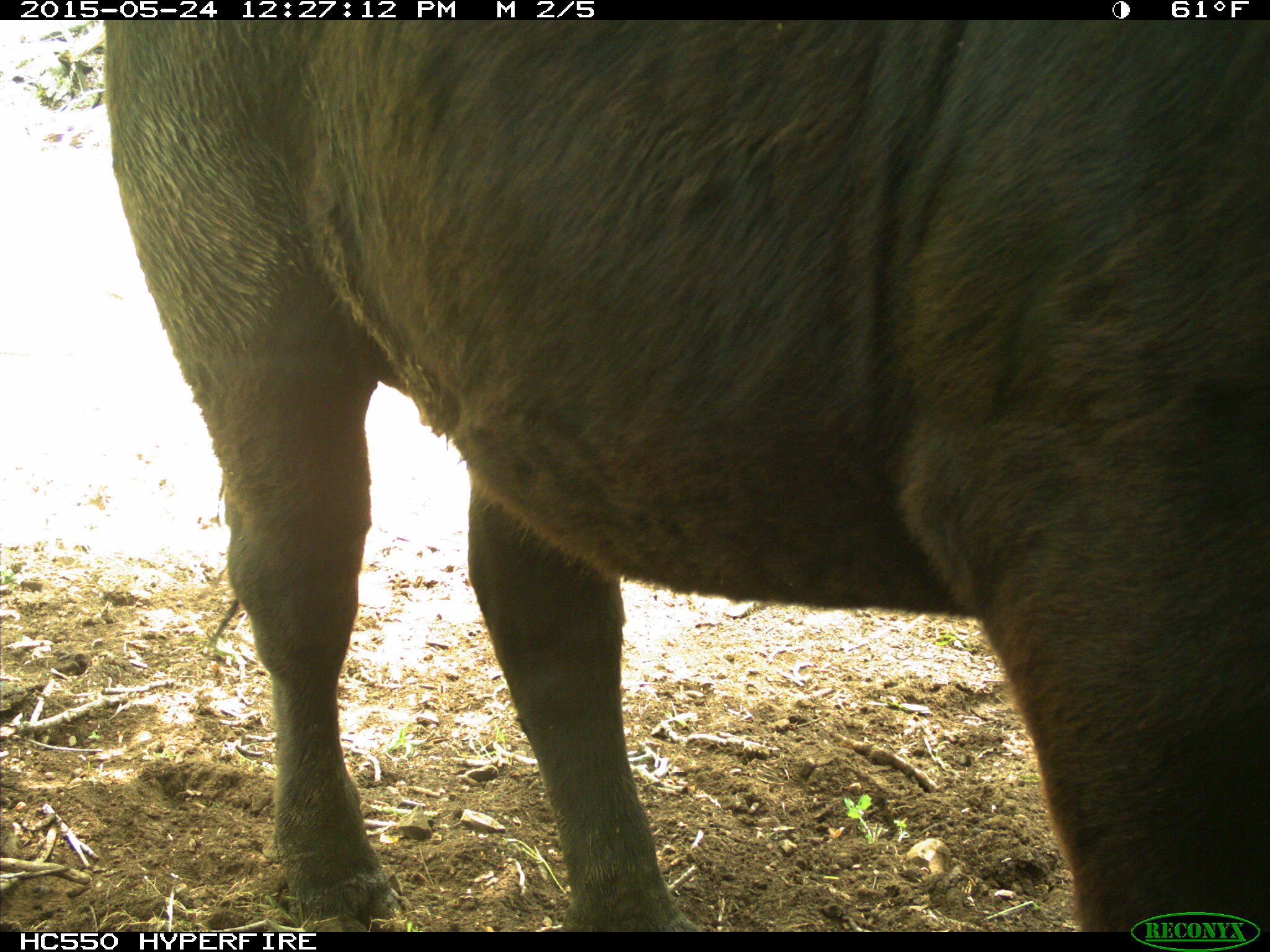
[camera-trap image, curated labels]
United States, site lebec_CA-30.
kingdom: Animalia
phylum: Chordata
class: Mammalia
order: Artiodactyla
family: Bovidae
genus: Bos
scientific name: Bos taurus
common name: domestic cow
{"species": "Bos taurus (domestic cow)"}